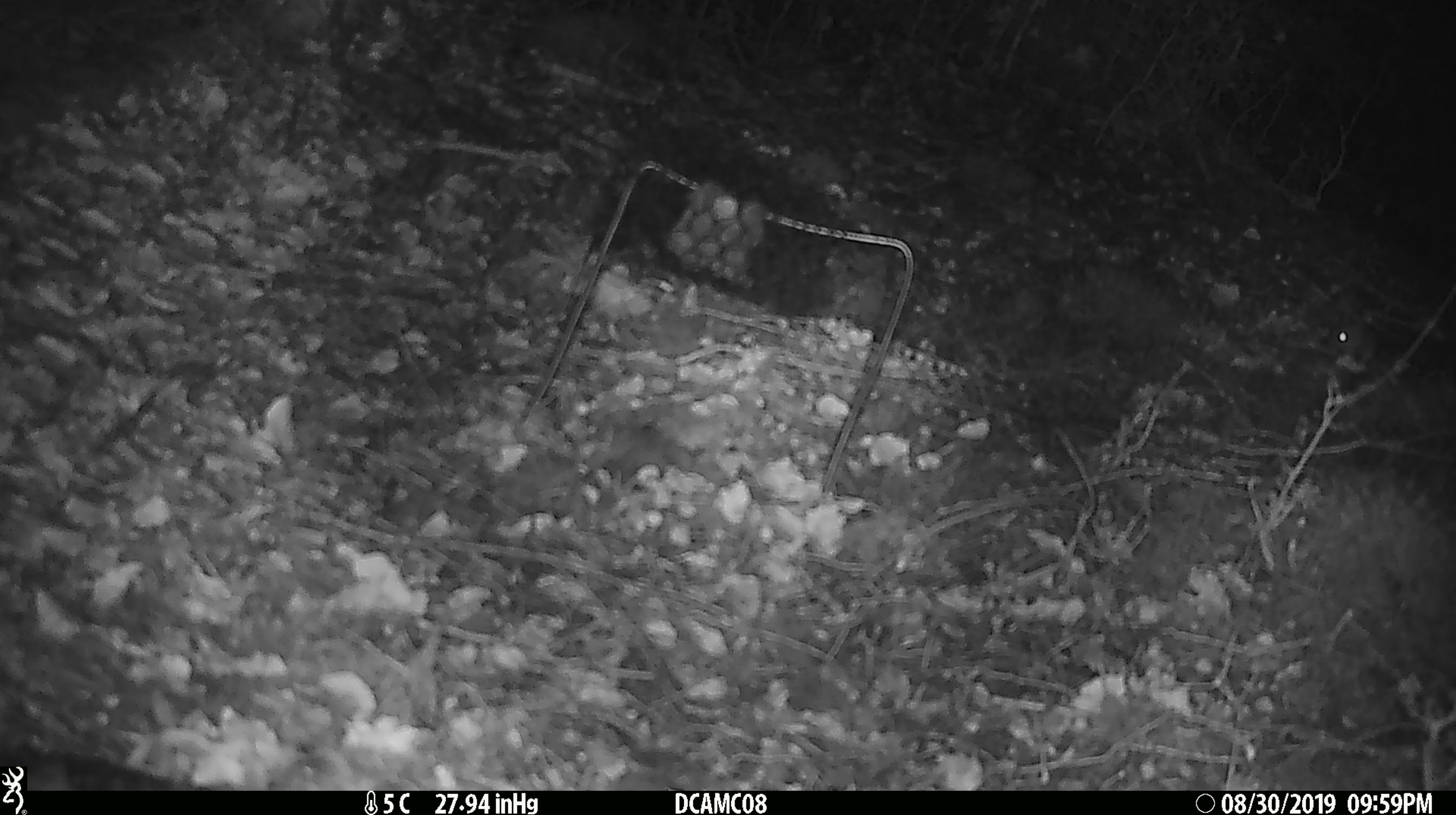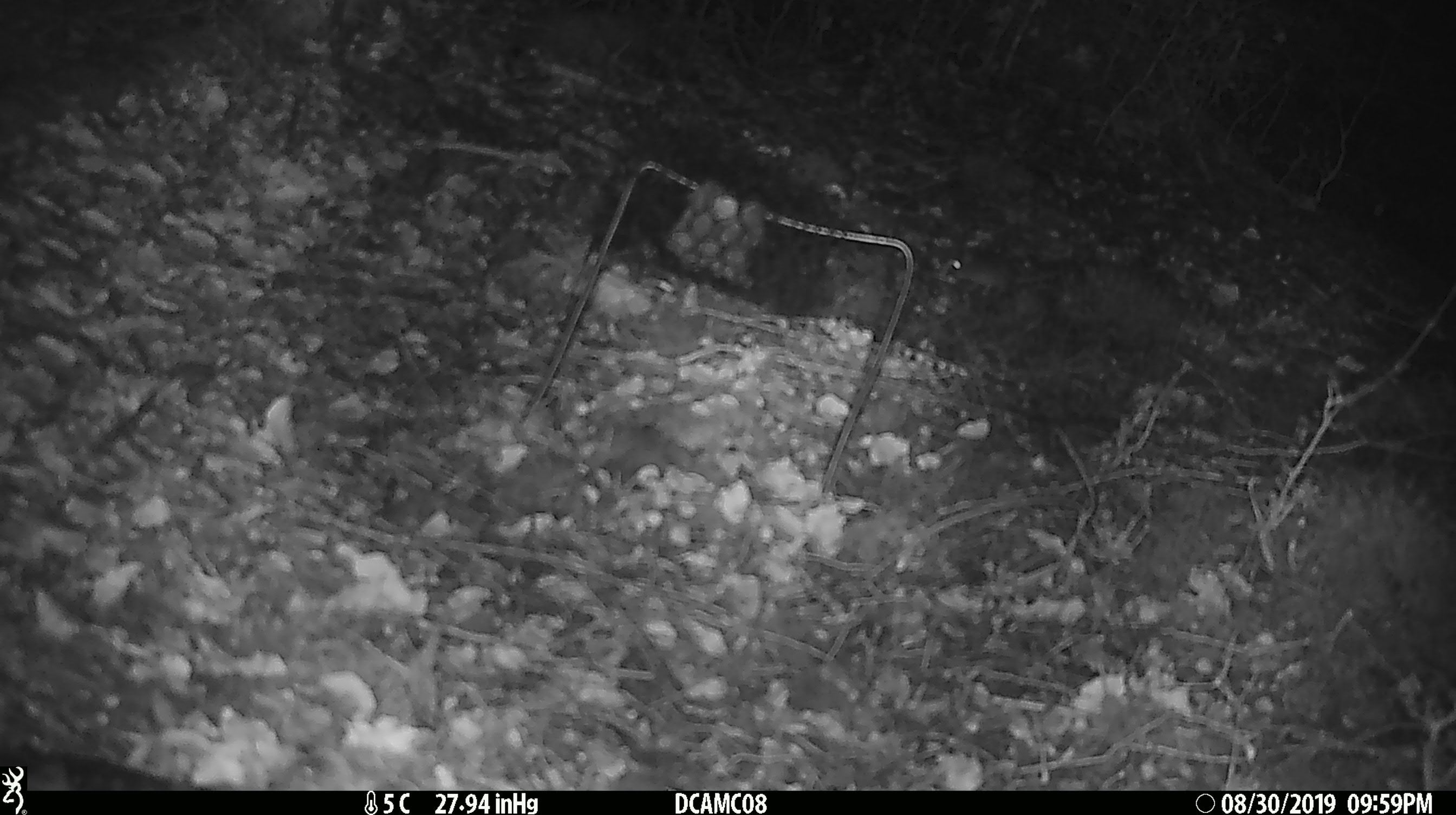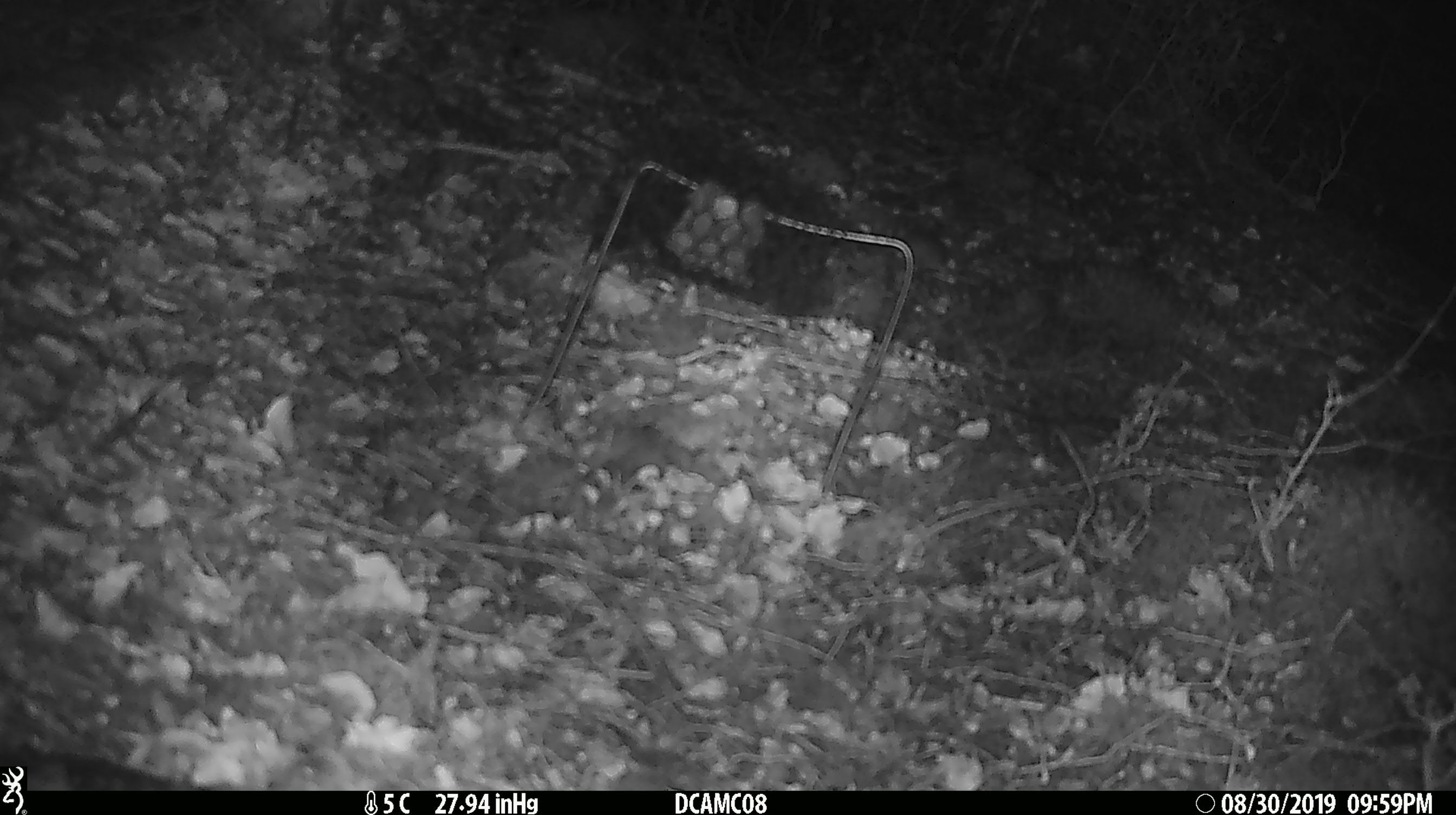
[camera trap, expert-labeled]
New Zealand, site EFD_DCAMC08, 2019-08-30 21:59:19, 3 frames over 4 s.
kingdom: Animalia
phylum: Chordata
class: Mammalia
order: Rodentia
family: Muridae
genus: Mus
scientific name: Mus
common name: mouse